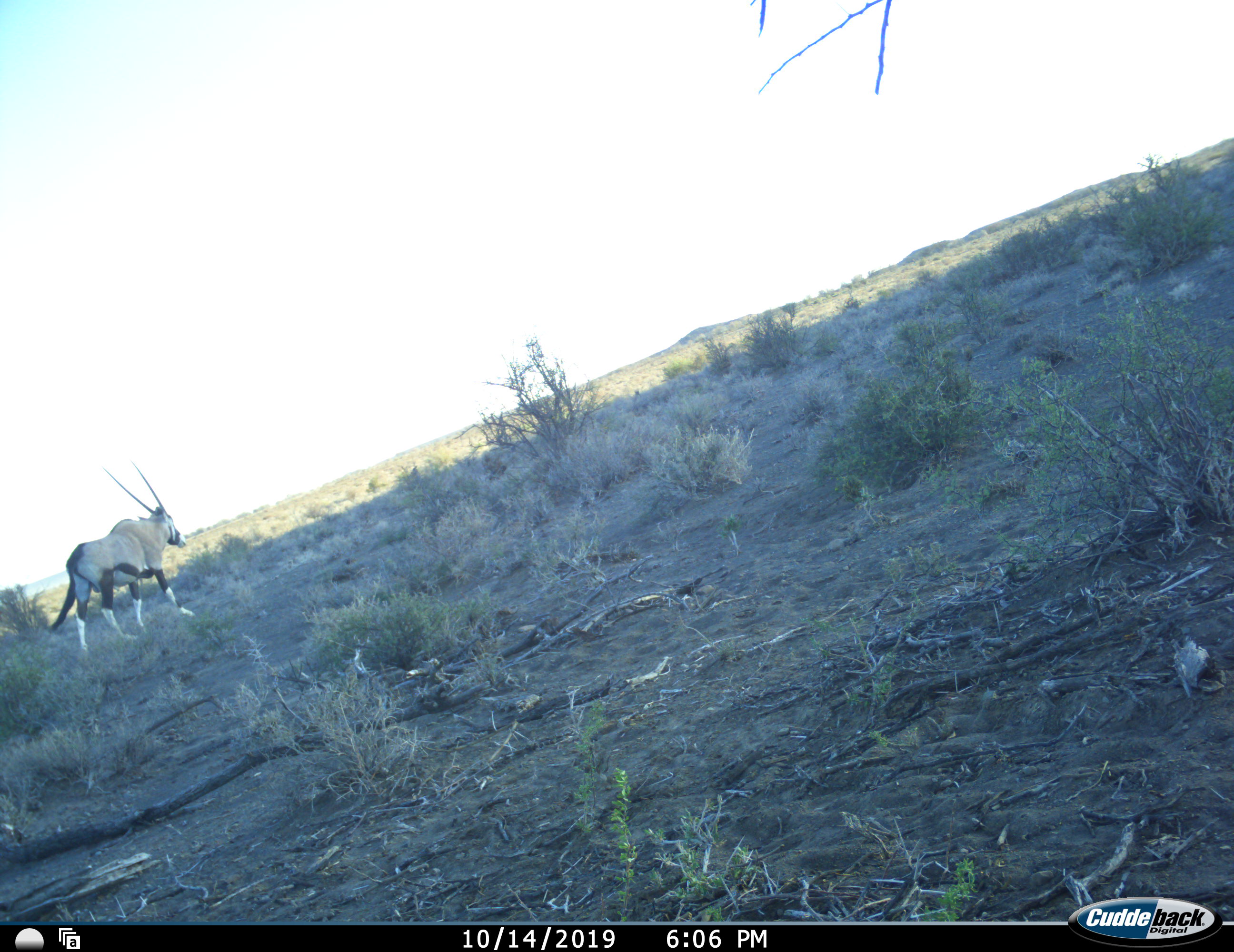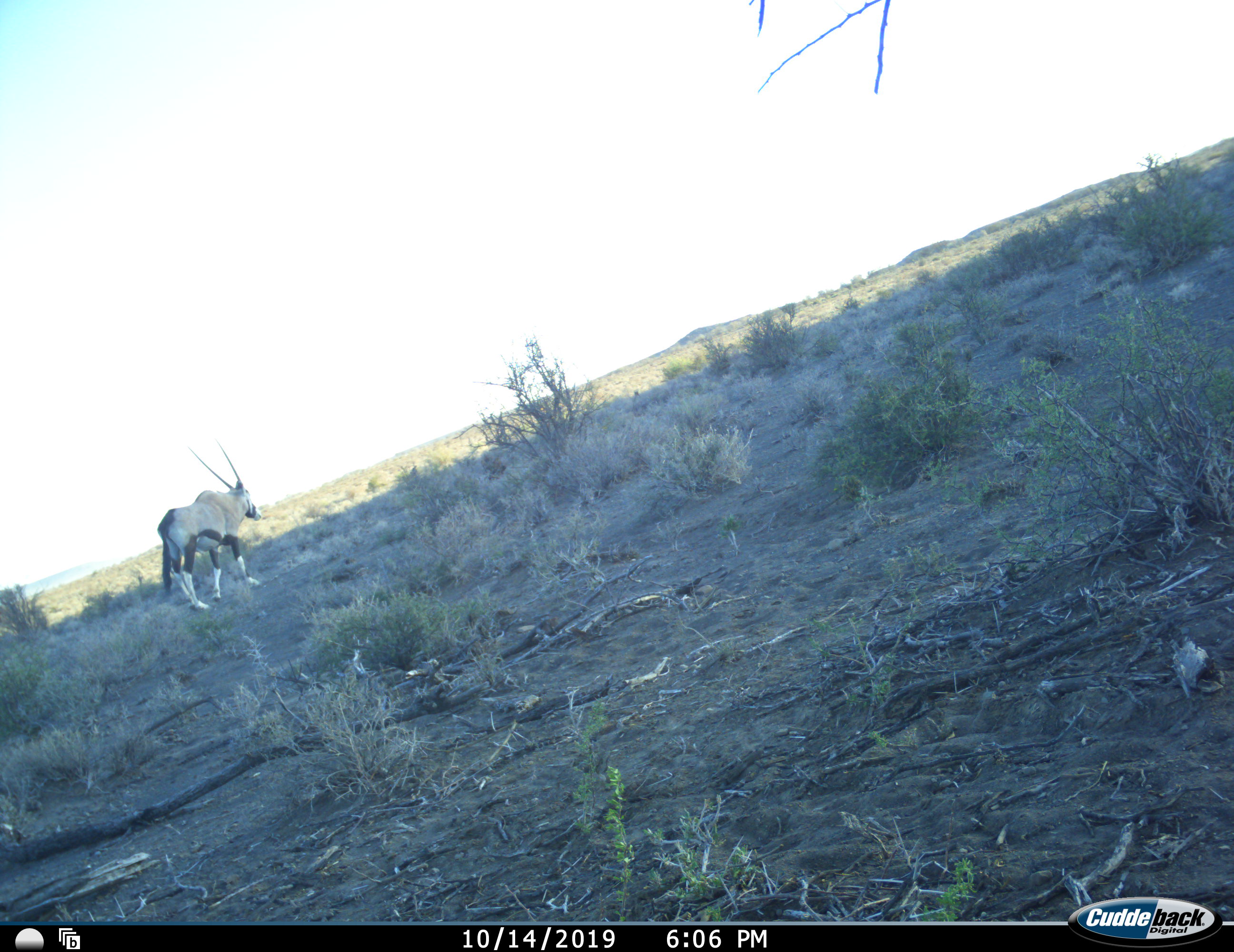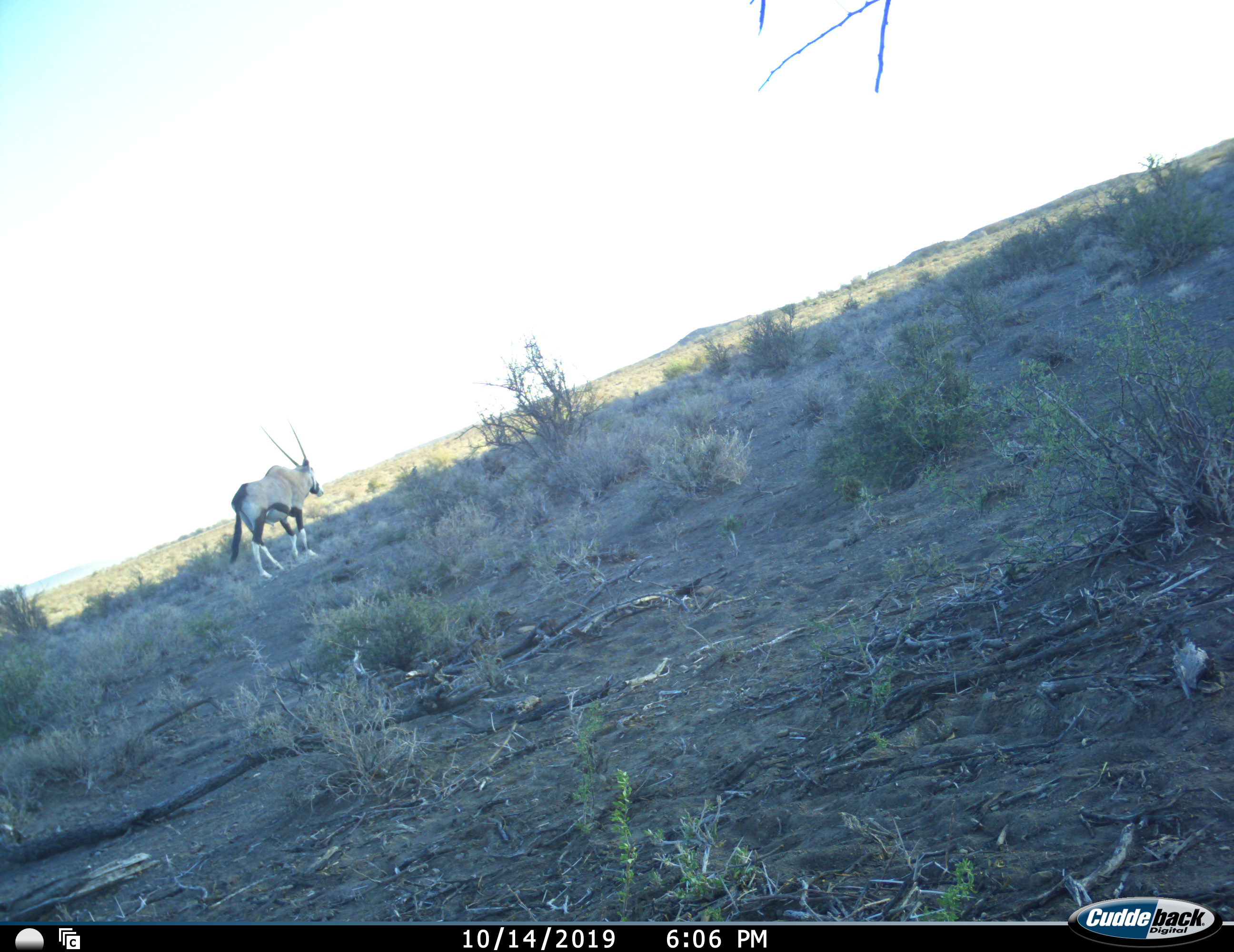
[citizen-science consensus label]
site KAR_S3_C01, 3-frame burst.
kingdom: Animalia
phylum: Chordata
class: Mammalia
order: Artiodactyla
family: Bovidae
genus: Oryx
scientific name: Oryx gazella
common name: gemsbok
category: oryx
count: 1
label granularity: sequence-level